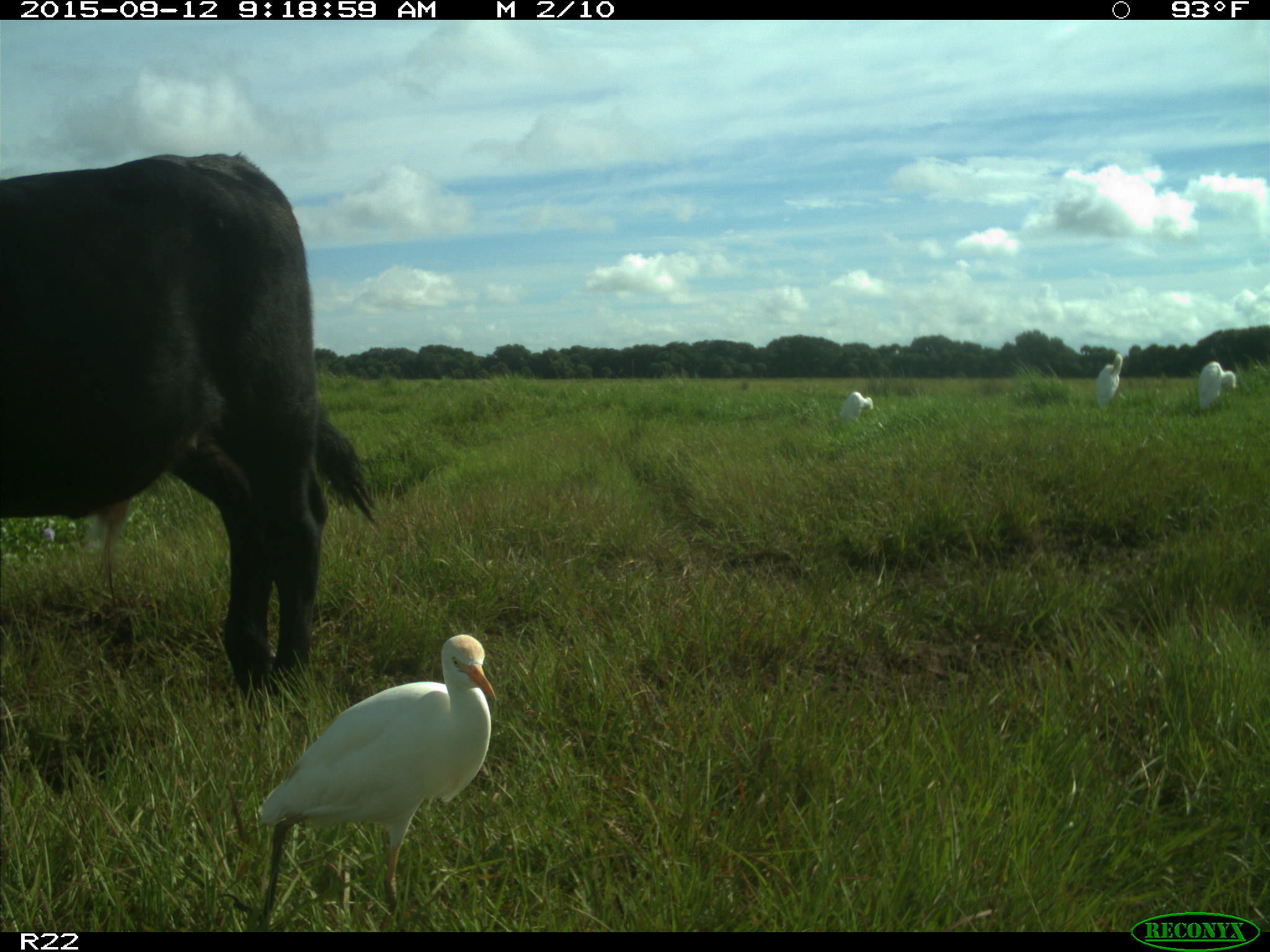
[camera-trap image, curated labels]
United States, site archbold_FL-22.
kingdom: Animalia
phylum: Chordata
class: Mammalia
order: Artiodactyla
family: Bovidae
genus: Bos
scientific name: Bos taurus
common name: domestic cow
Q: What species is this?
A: Bos taurus (domestic cow).